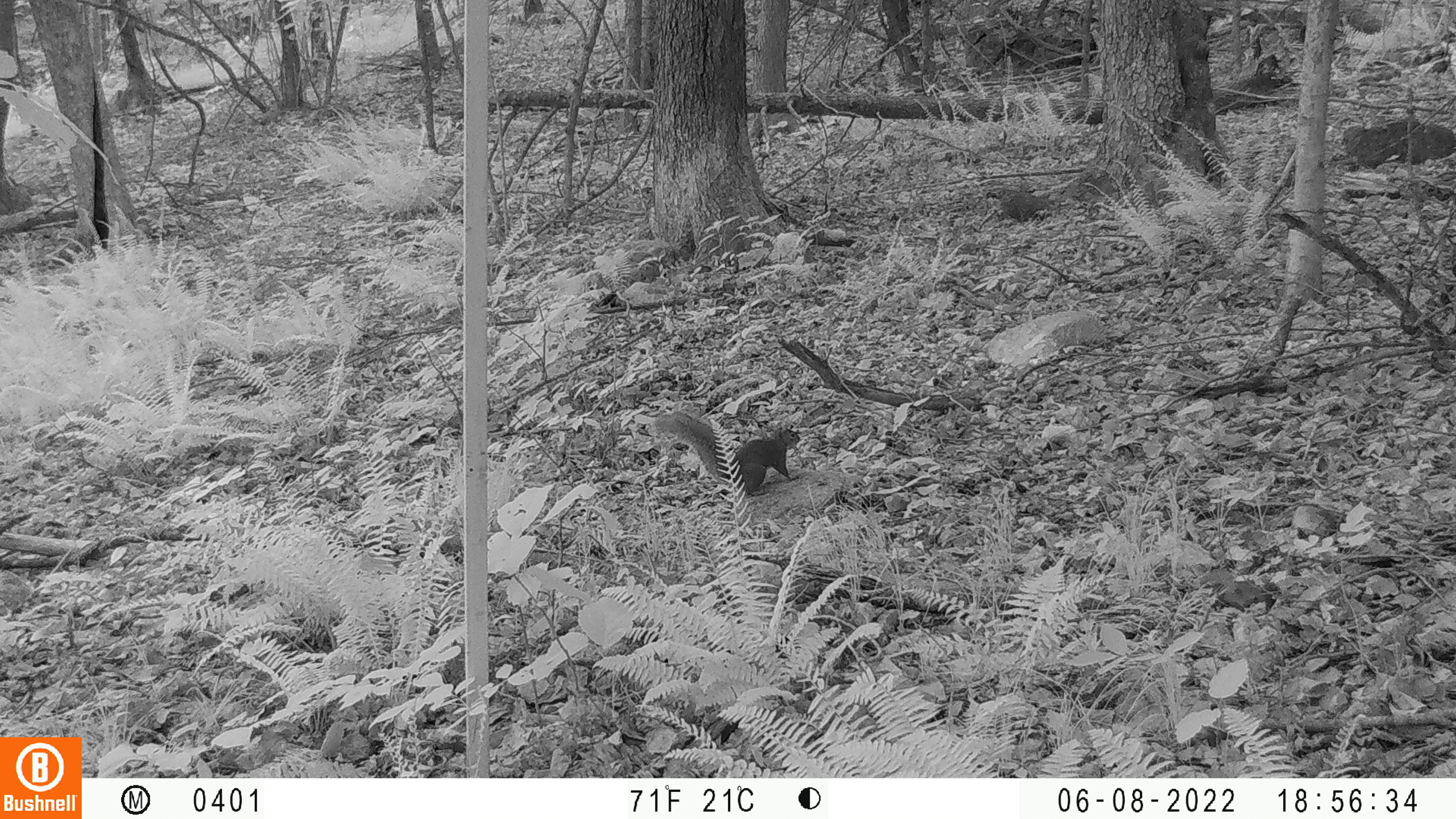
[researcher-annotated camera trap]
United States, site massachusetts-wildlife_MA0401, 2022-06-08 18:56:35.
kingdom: Animalia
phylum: Chordata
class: Mammalia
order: Rodentia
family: Sciuridae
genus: Sciurus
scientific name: Sciurus carolinensis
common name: gray squirrel